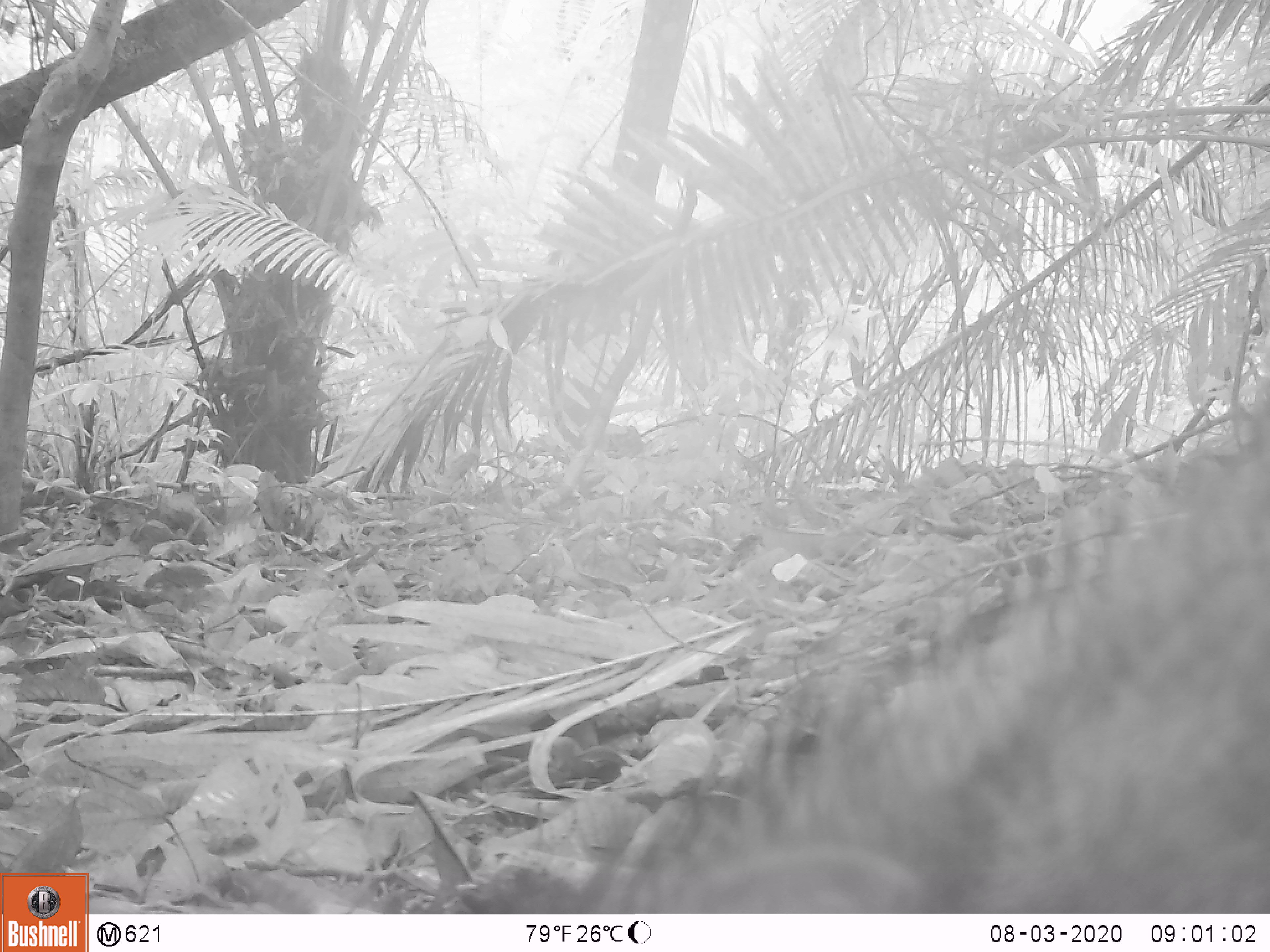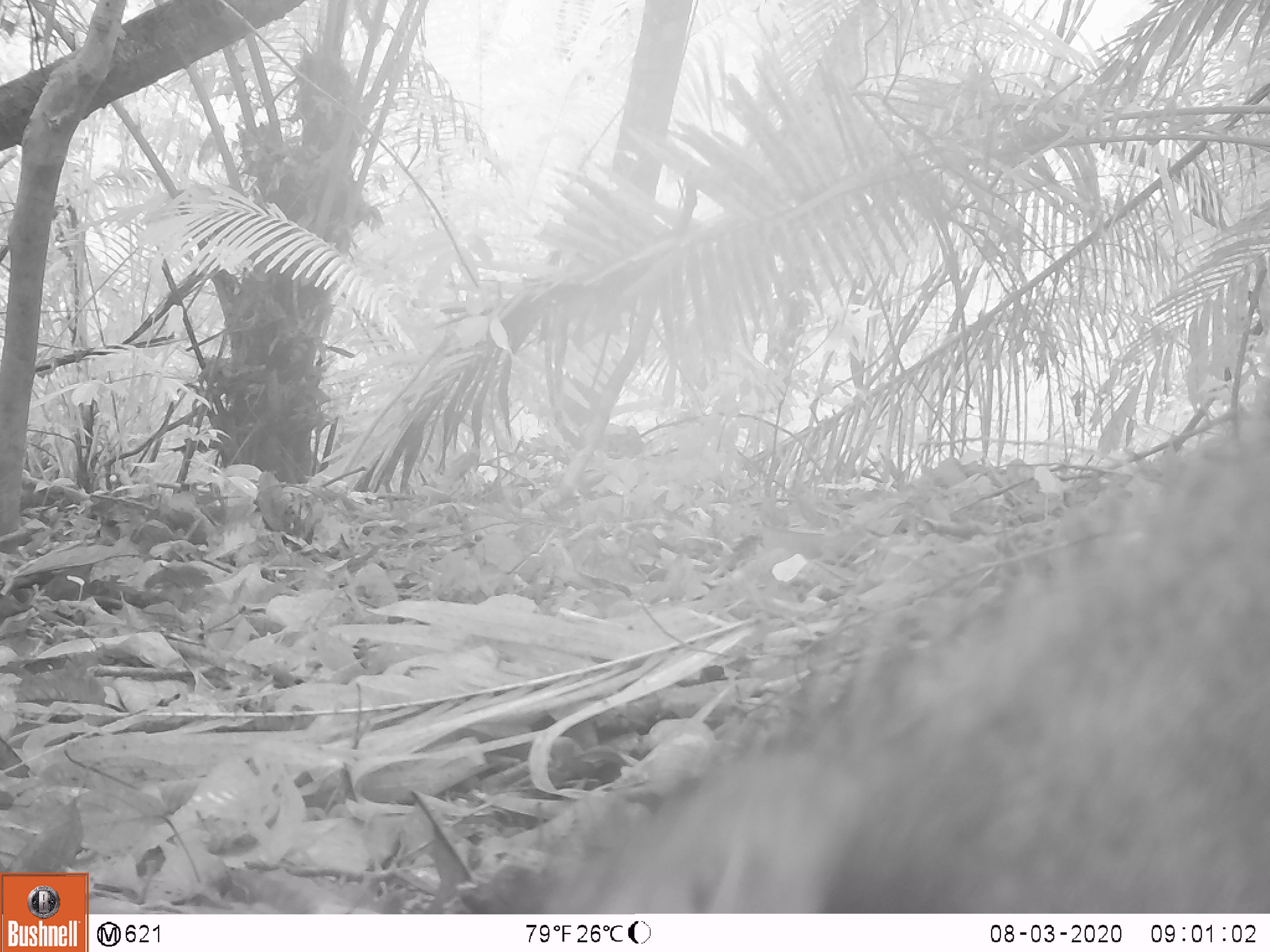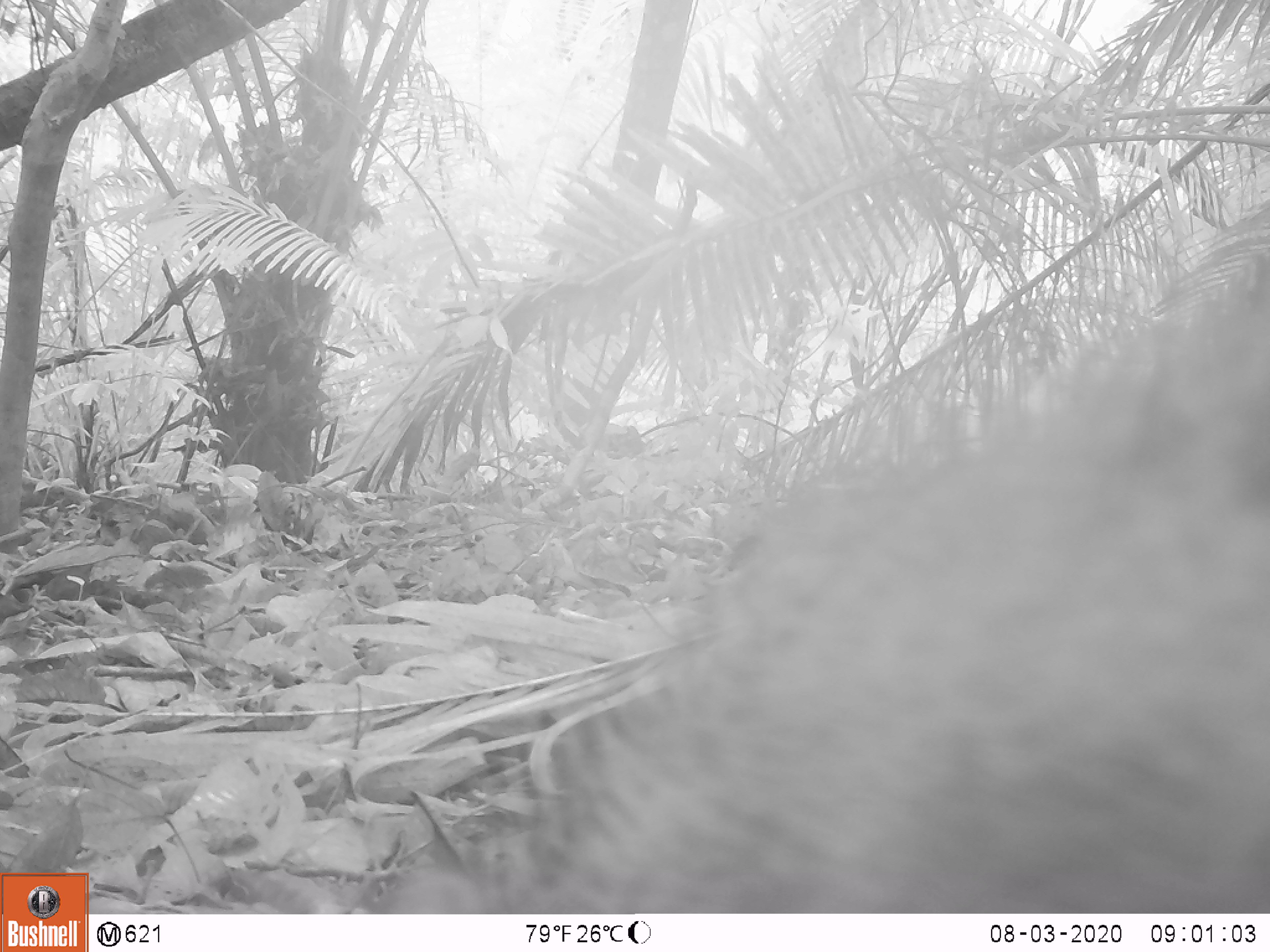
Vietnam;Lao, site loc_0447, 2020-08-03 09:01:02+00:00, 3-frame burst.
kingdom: Animalia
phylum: Chordata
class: Mammalia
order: Artiodactyla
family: Suidae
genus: Sus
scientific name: Sus scrofa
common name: eurasian wild pig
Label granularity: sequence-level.